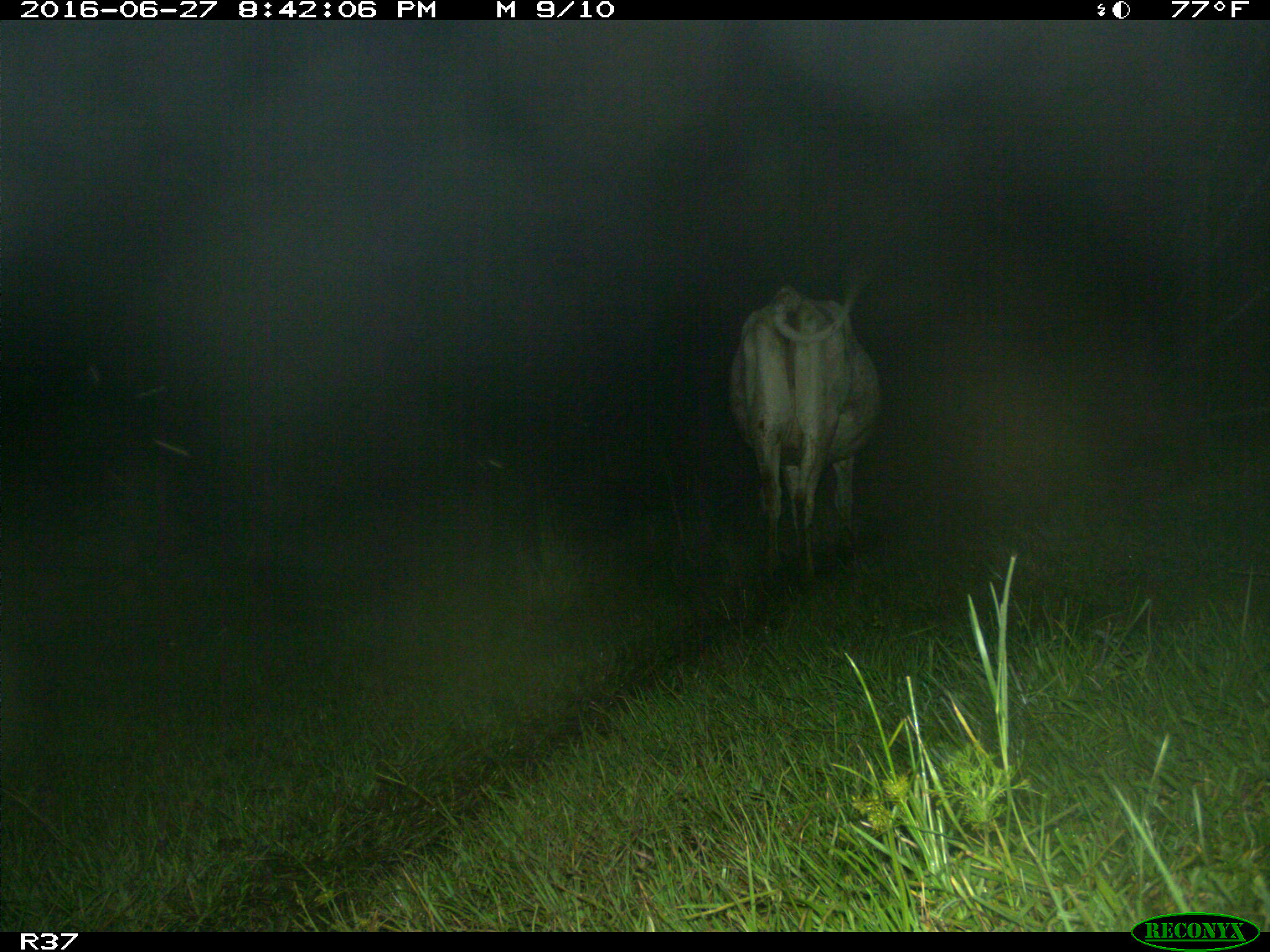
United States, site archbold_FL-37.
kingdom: Animalia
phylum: Chordata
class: Mammalia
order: Artiodactyla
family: Bovidae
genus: Bos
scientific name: Bos taurus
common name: domestic cow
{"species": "Bos taurus (domestic cow)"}